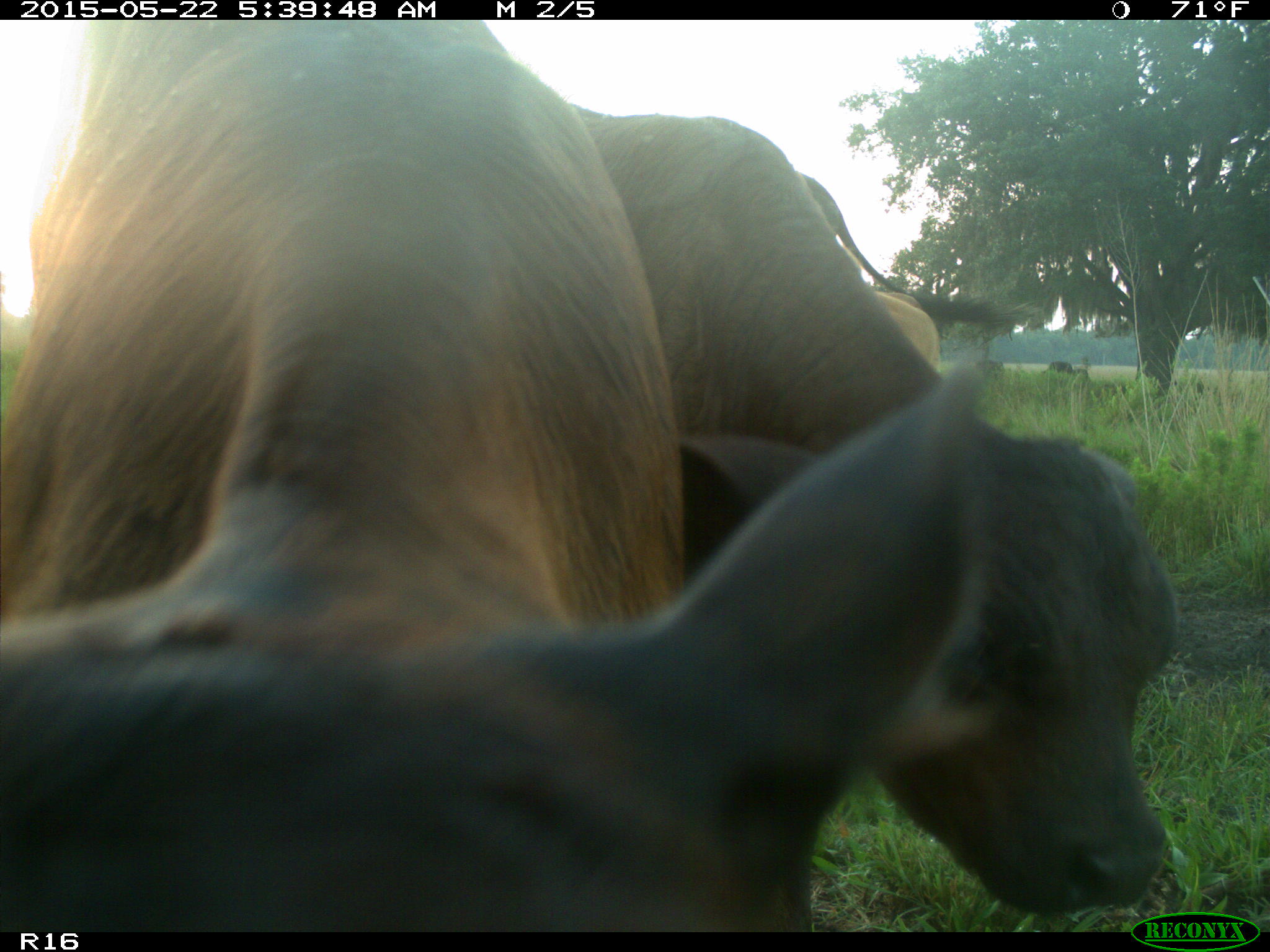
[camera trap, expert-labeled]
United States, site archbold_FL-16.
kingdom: Animalia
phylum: Chordata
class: Mammalia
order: Artiodactyla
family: Bovidae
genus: Bos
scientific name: Bos taurus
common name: domestic cow